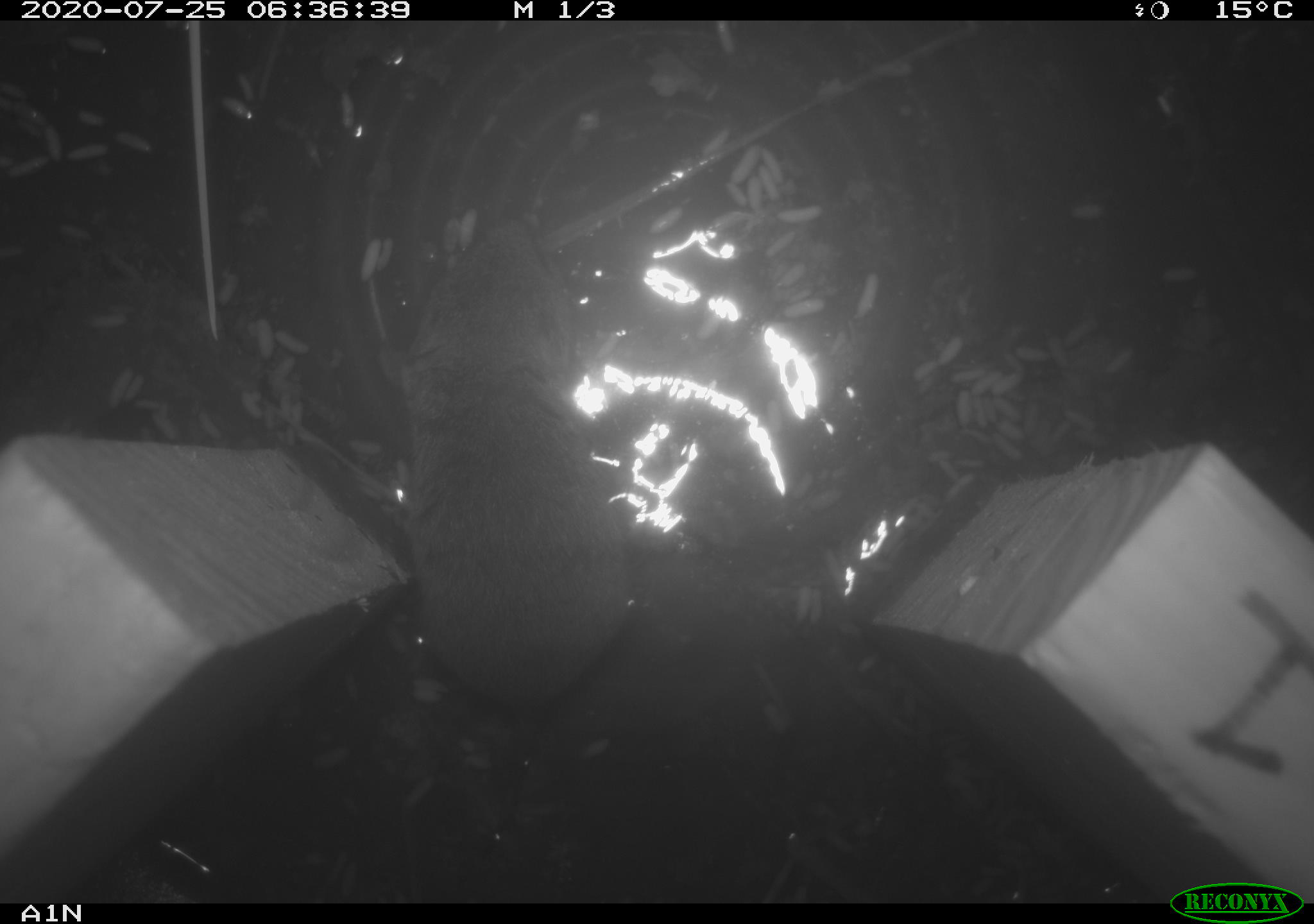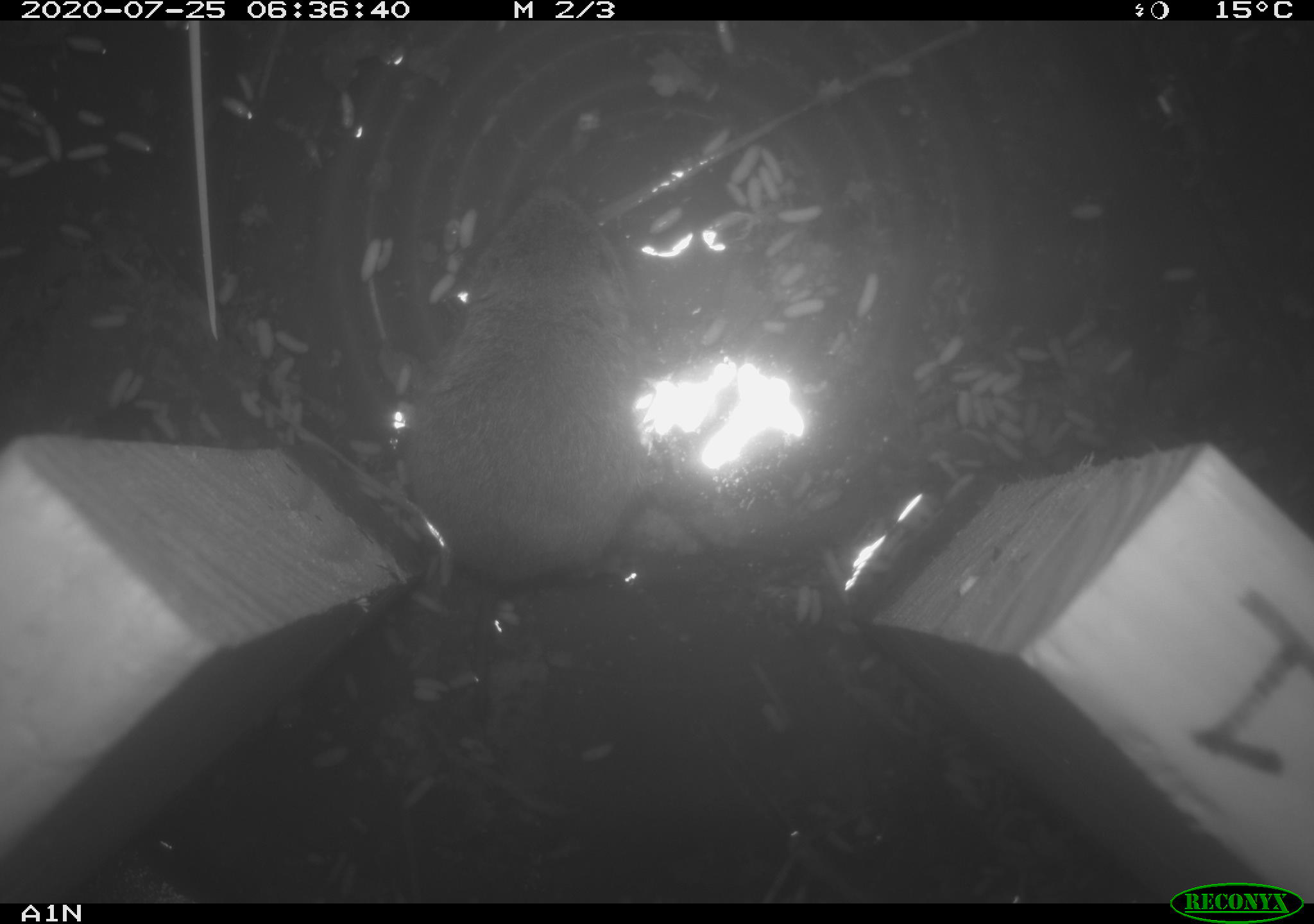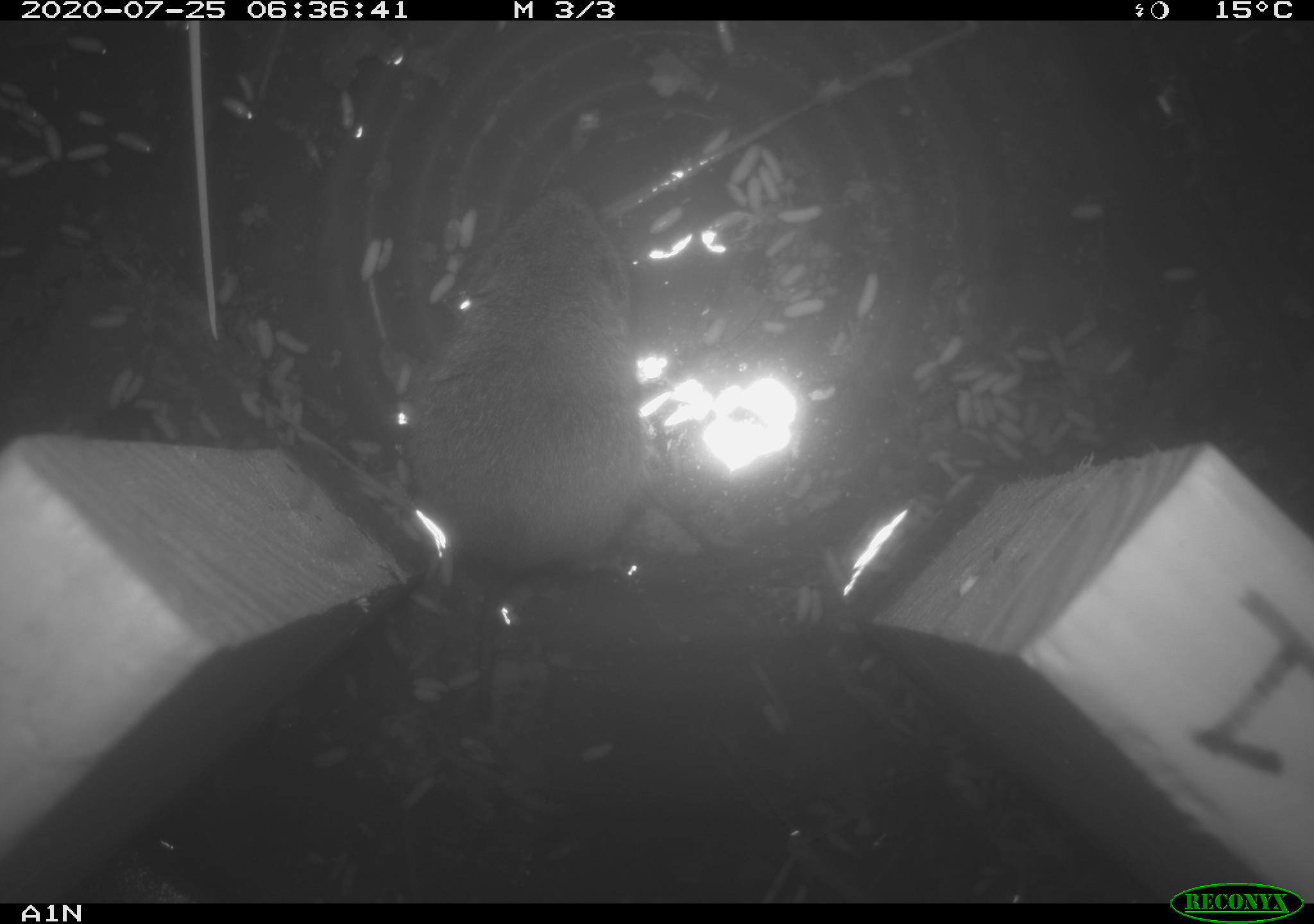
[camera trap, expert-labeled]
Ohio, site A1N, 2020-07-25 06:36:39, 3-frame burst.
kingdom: Animalia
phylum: Chordata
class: Mammalia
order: Rodentia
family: Cricetidae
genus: Microtus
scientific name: Microtus pennsylvanicus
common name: meadow vole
Meadow vole (Microtus pennsylvanicus).